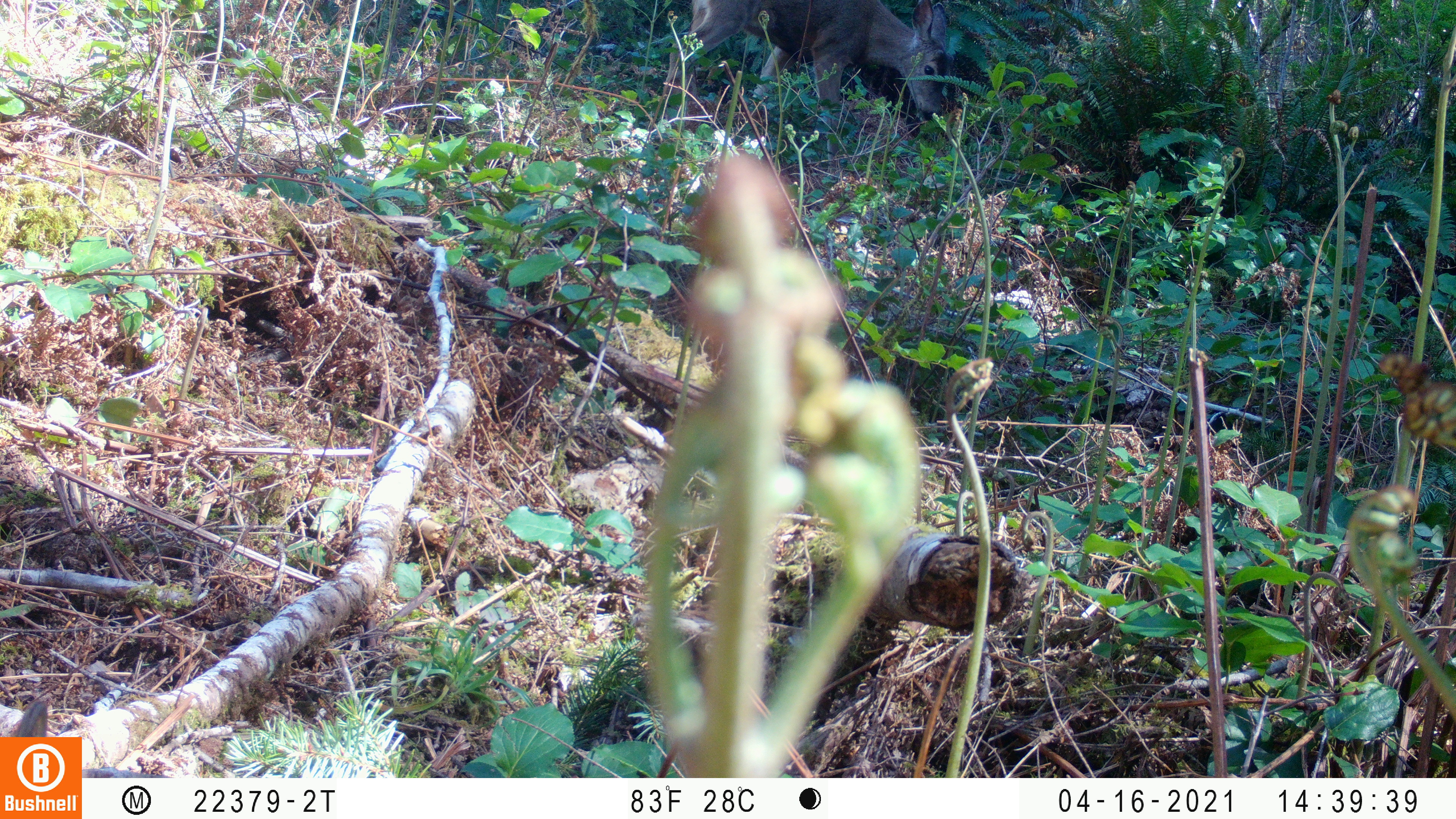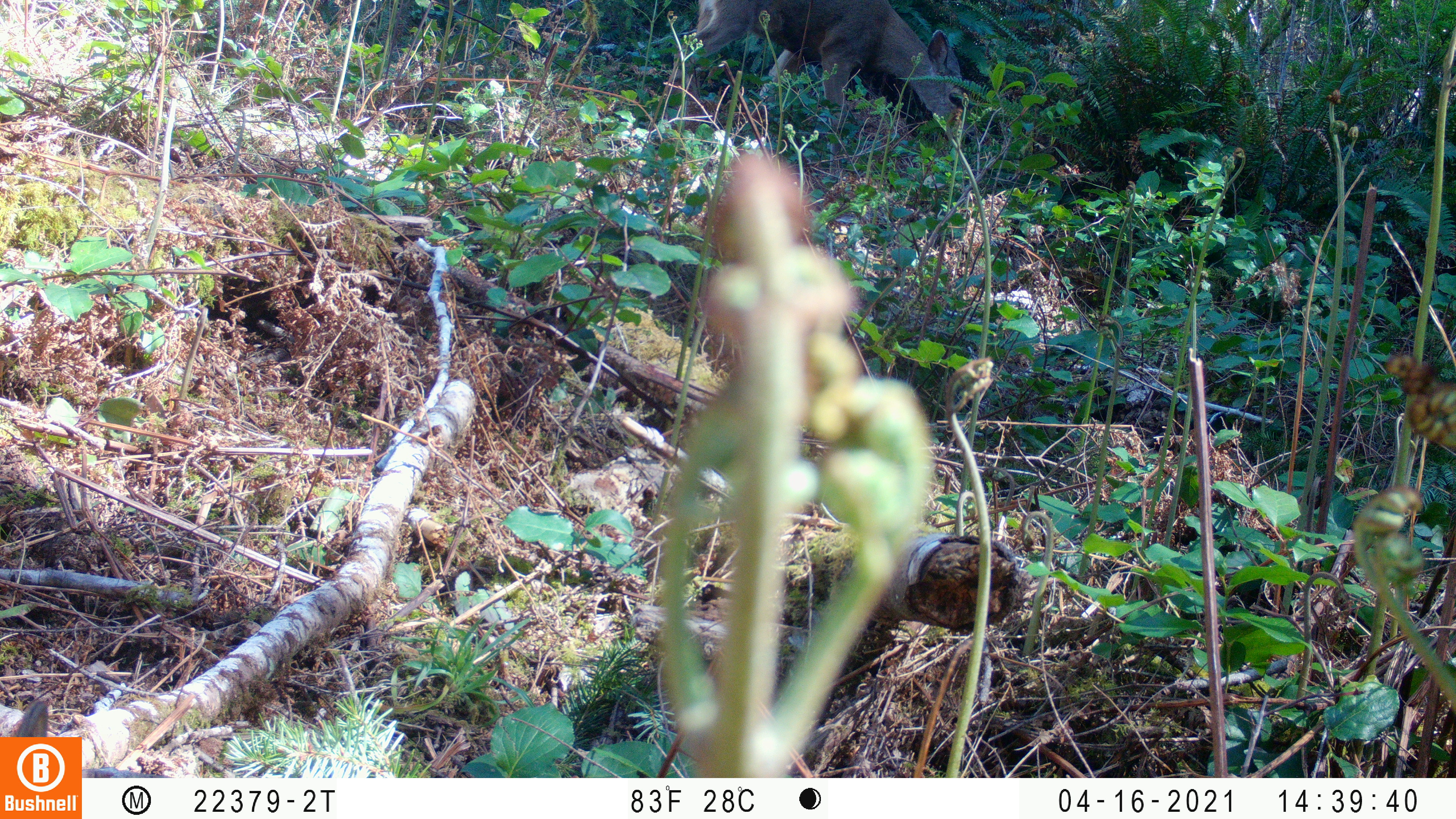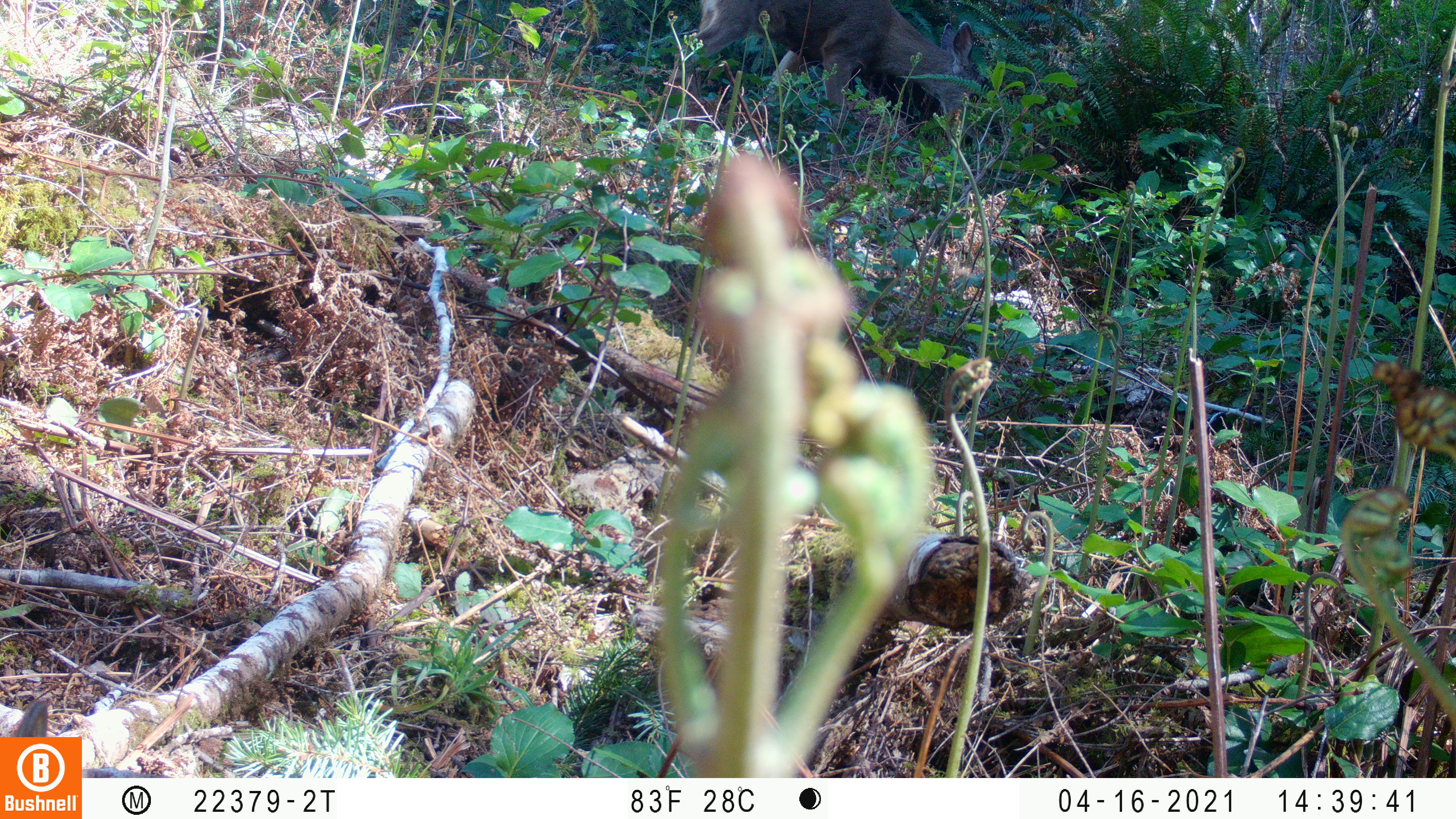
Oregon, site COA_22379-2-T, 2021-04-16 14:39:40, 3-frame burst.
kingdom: Animalia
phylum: Chordata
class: Mammalia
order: Artiodactyla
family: Cervidae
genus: Odocoileus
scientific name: Odocoileus hemionus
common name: black-tailed deer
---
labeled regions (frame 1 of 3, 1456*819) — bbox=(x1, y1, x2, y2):
black-tailed deer: bbox=(635, 0, 979, 210)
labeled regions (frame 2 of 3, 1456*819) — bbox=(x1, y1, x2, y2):
black-tailed deer: bbox=(631, 0, 1002, 229)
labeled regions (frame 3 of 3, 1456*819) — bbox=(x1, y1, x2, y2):
black-tailed deer: bbox=(648, 0, 1031, 218)